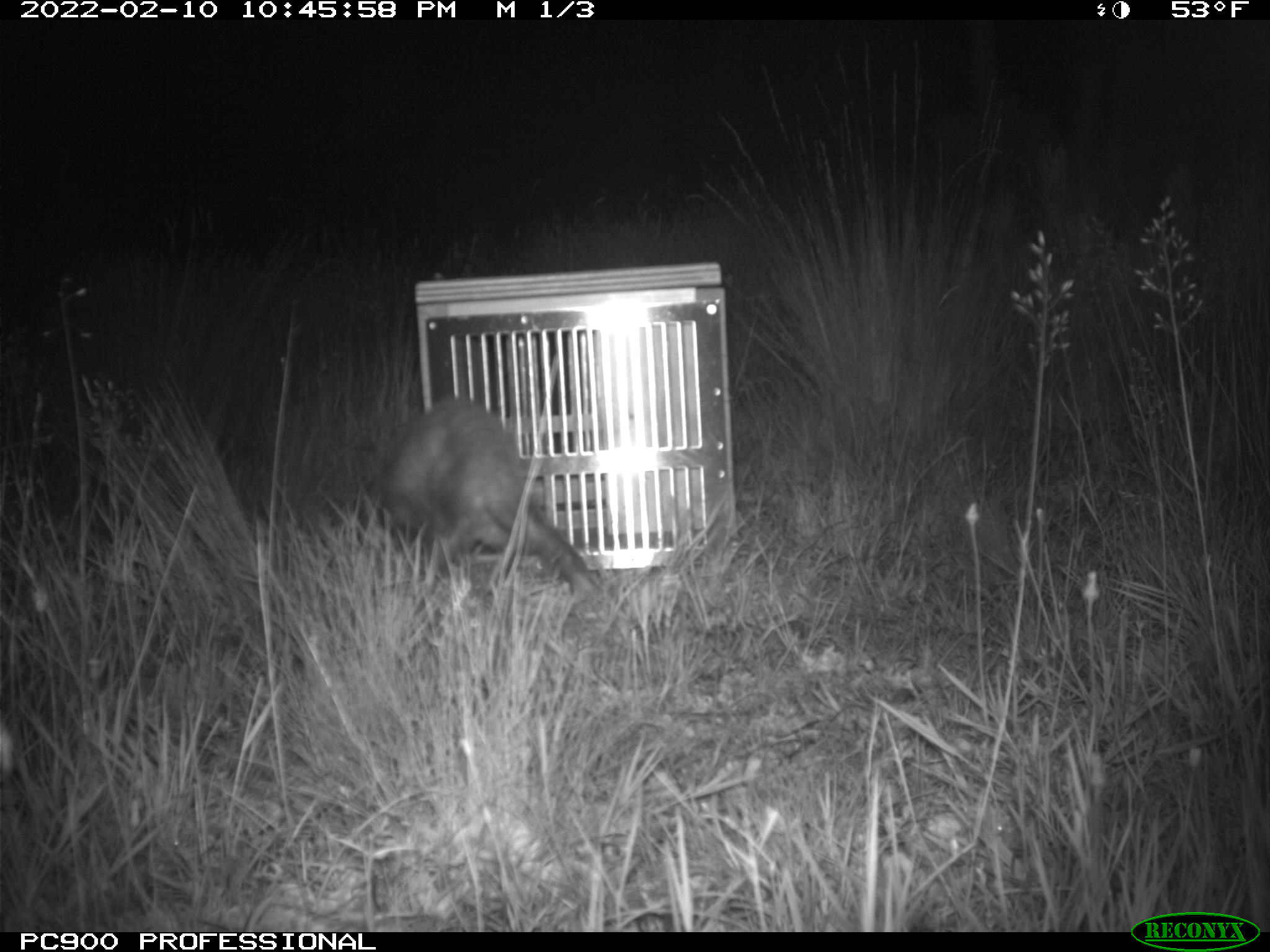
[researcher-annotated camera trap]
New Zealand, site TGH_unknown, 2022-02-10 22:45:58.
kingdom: Animalia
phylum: Chordata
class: Mammalia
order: Carnivora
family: Mustelidae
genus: Mustela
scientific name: Mustela furo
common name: ferret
Ferret (Mustela furo).